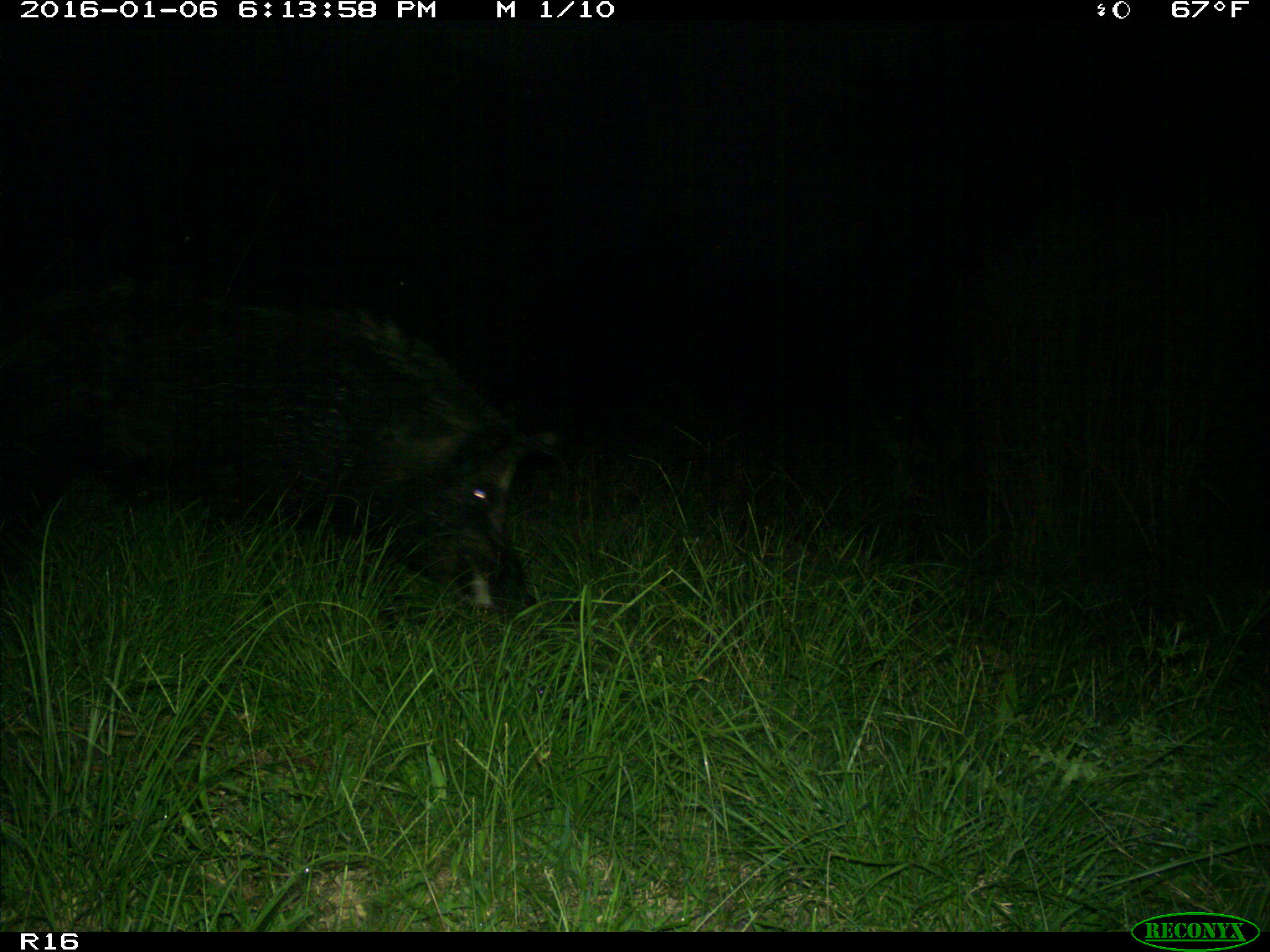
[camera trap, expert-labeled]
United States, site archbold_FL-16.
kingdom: Animalia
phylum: Chordata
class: Mammalia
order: Artiodactyla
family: Suidae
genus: Sus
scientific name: Sus scrofa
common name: wild boar